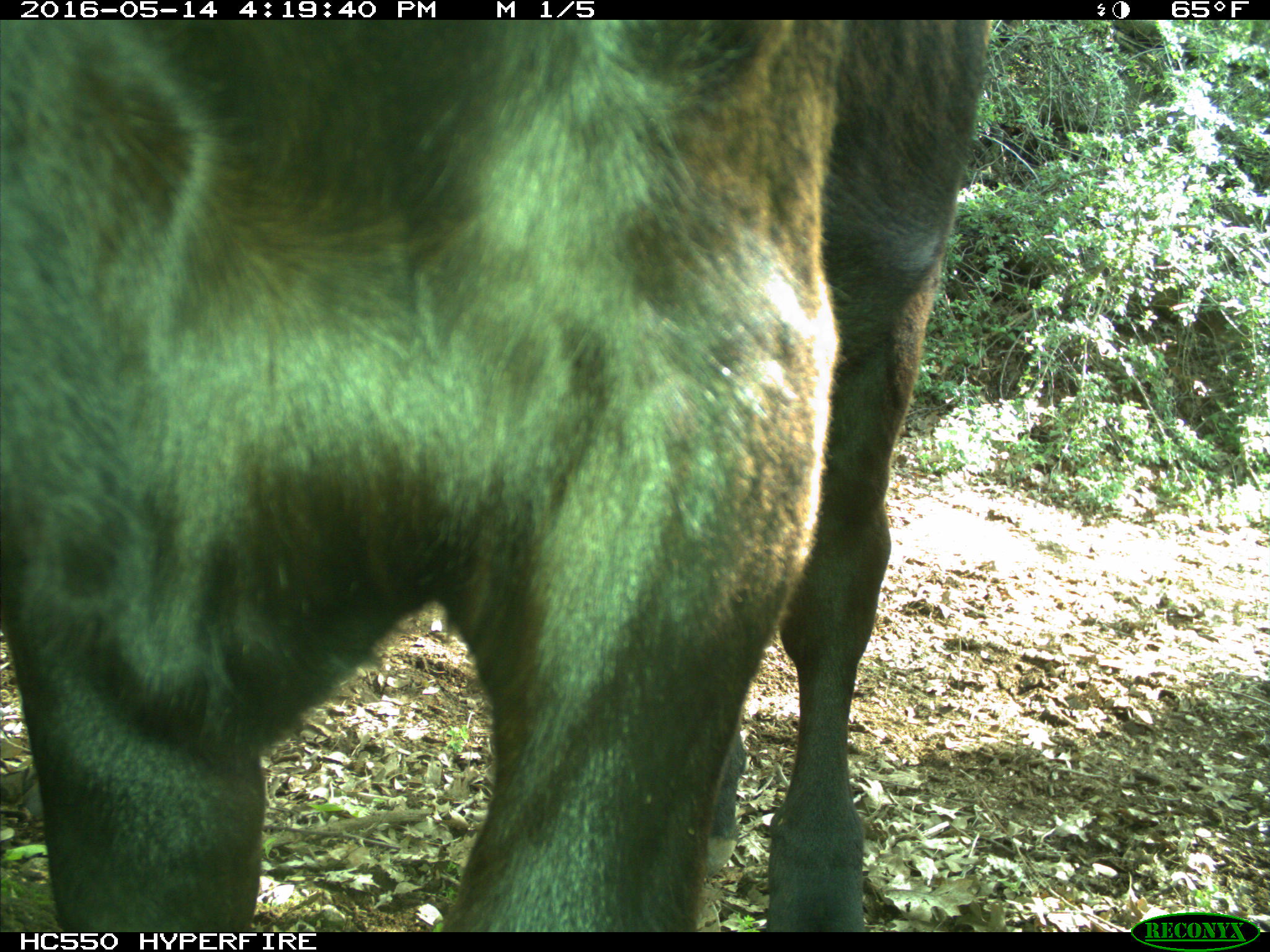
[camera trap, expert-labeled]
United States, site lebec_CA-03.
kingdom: Animalia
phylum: Chordata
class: Mammalia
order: Artiodactyla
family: Bovidae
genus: Bos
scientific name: Bos taurus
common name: domestic cow